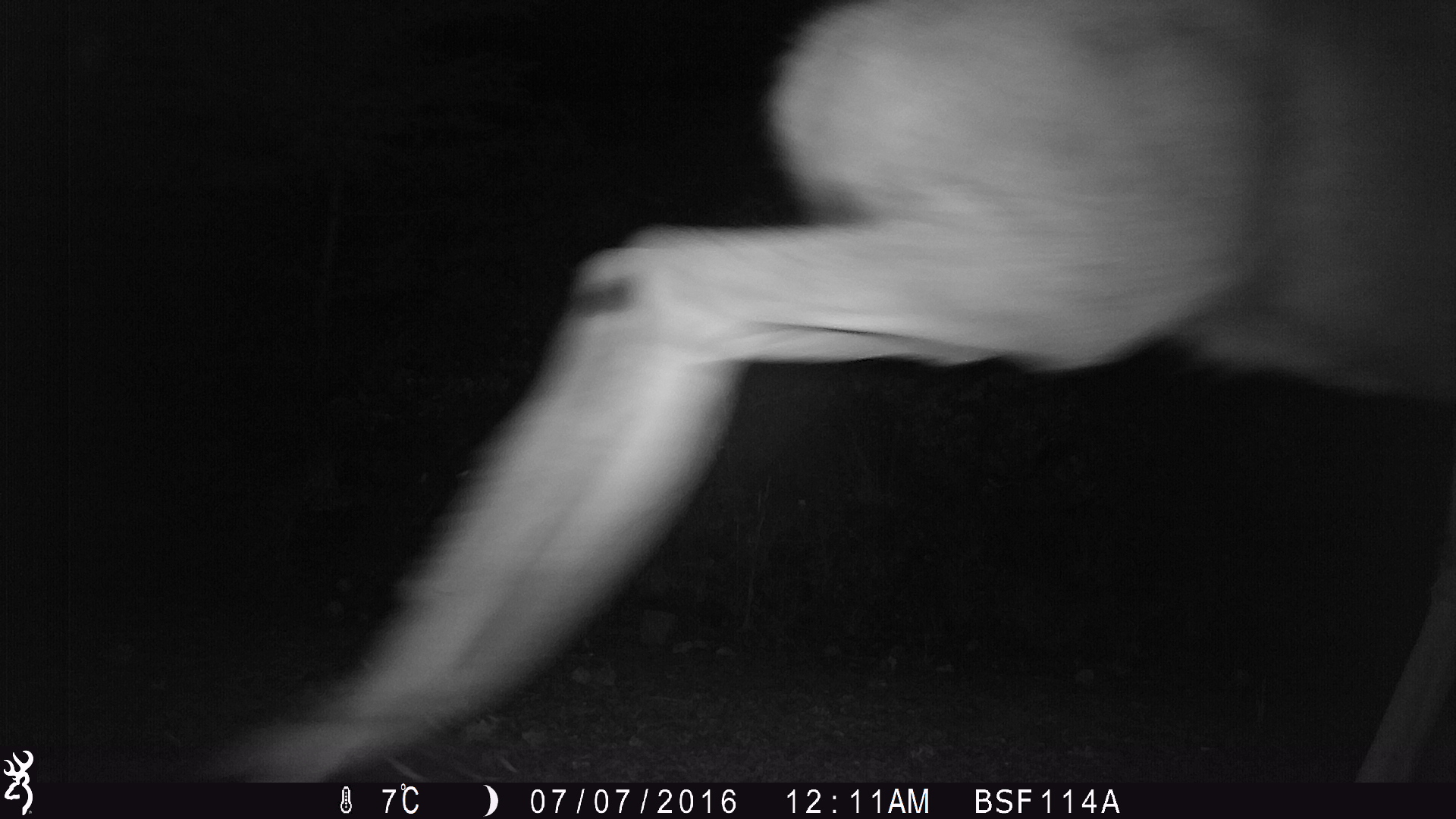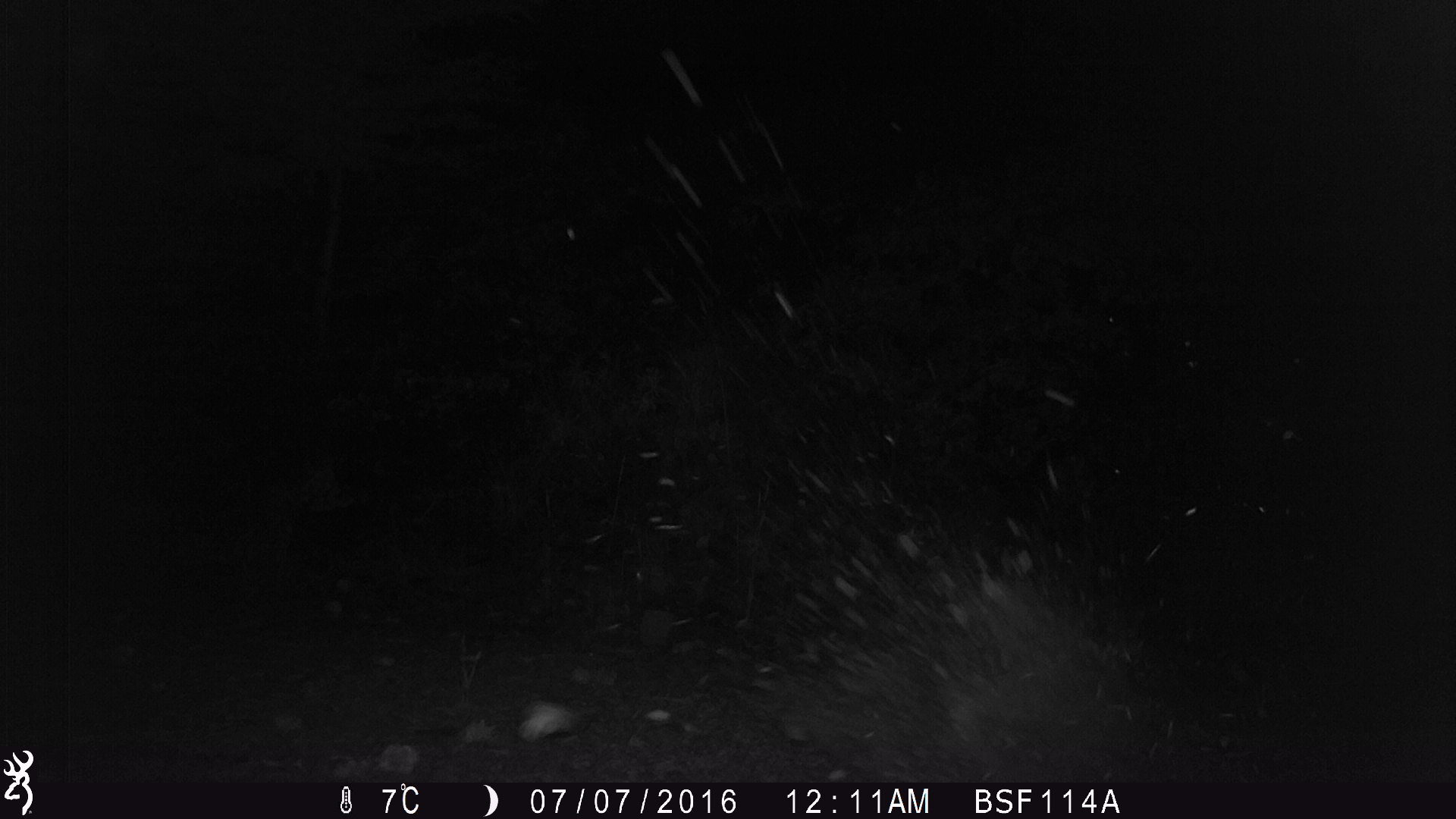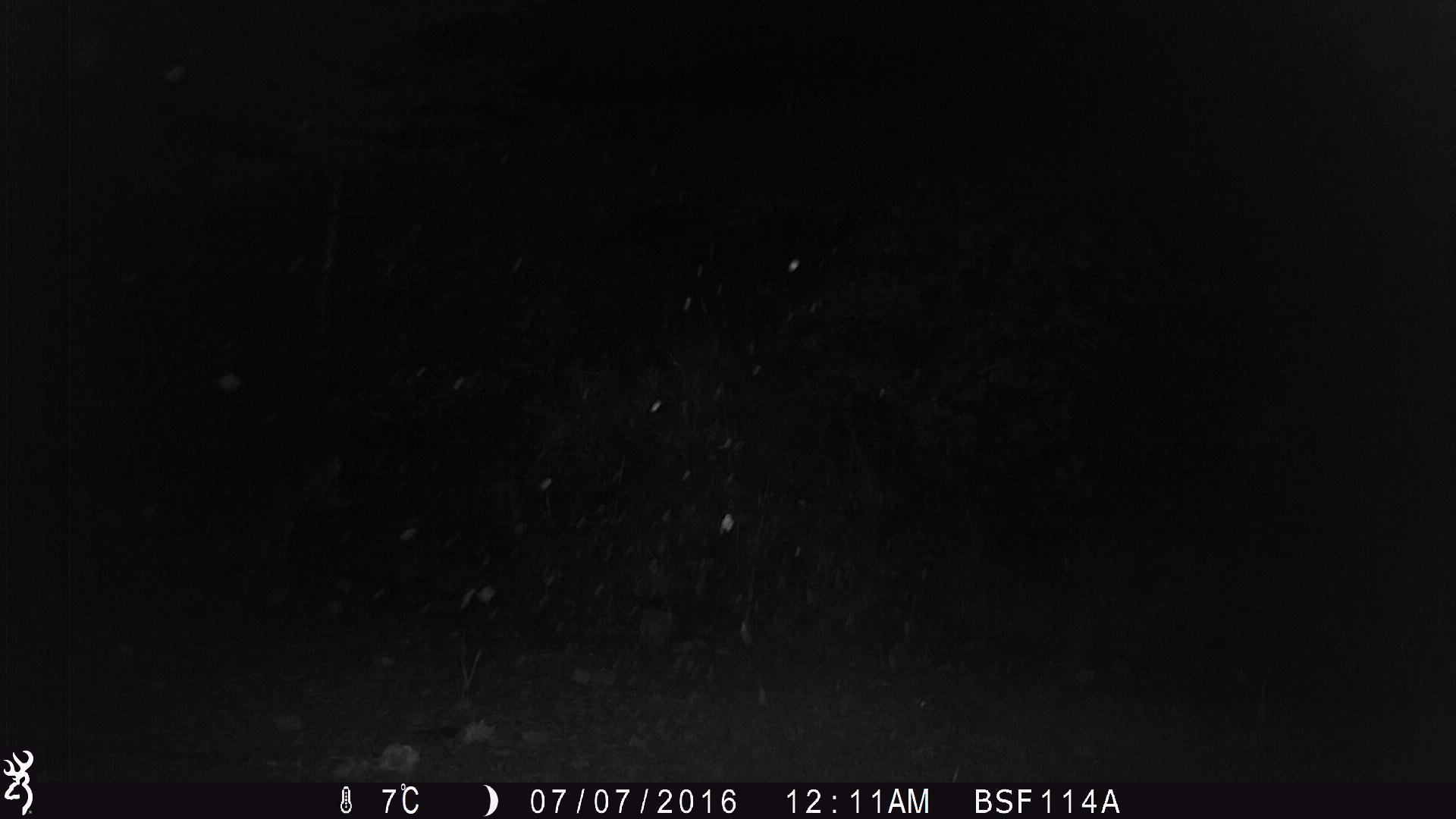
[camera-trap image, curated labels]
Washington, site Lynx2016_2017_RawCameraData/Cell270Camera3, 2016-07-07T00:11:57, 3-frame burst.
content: unidentified animal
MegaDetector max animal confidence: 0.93